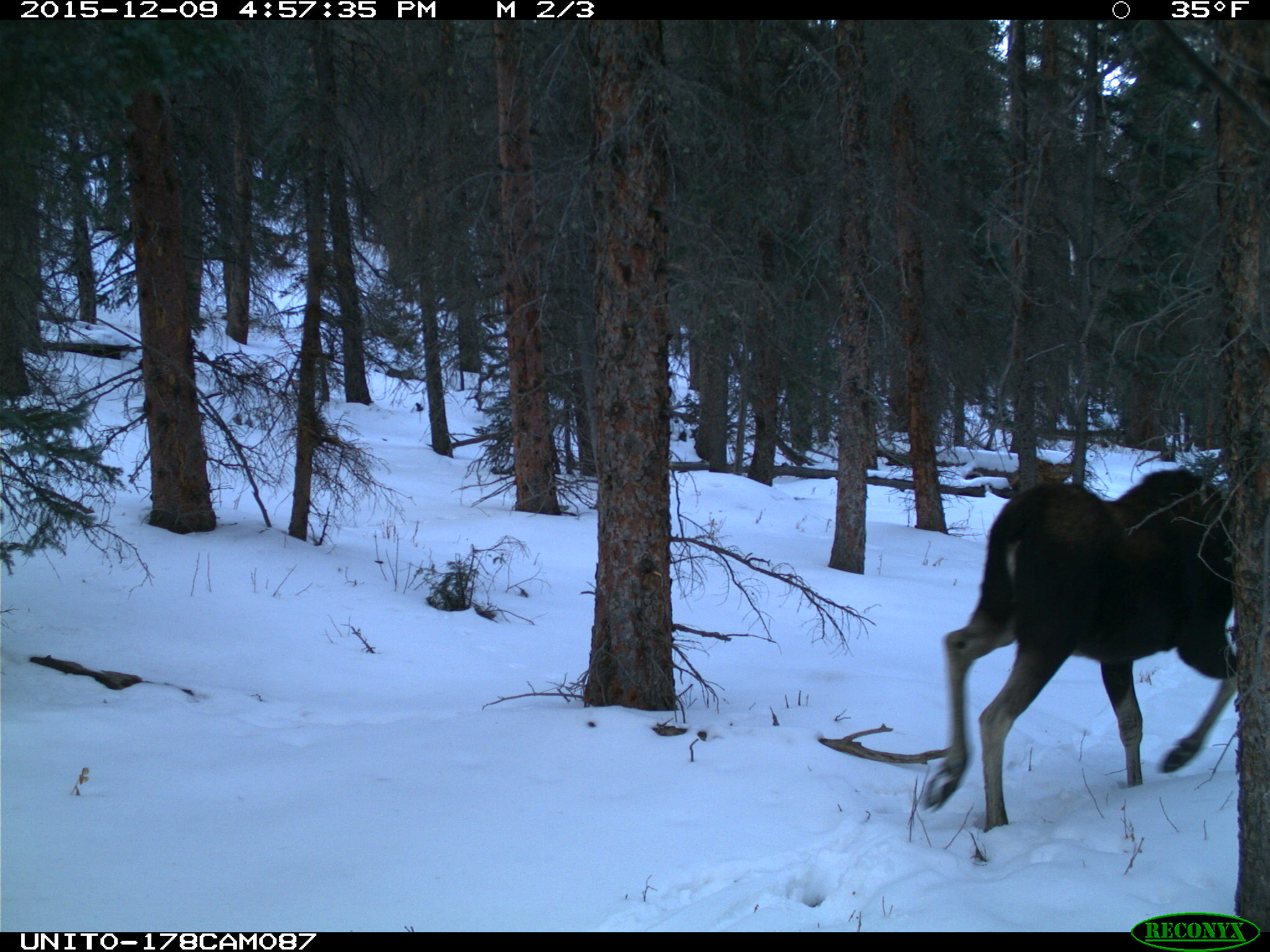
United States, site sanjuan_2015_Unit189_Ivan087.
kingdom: Animalia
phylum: Chordata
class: Mammalia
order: Artiodactyla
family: Cervidae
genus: Alces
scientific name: Alces alces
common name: moose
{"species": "Alces alces (moose)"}